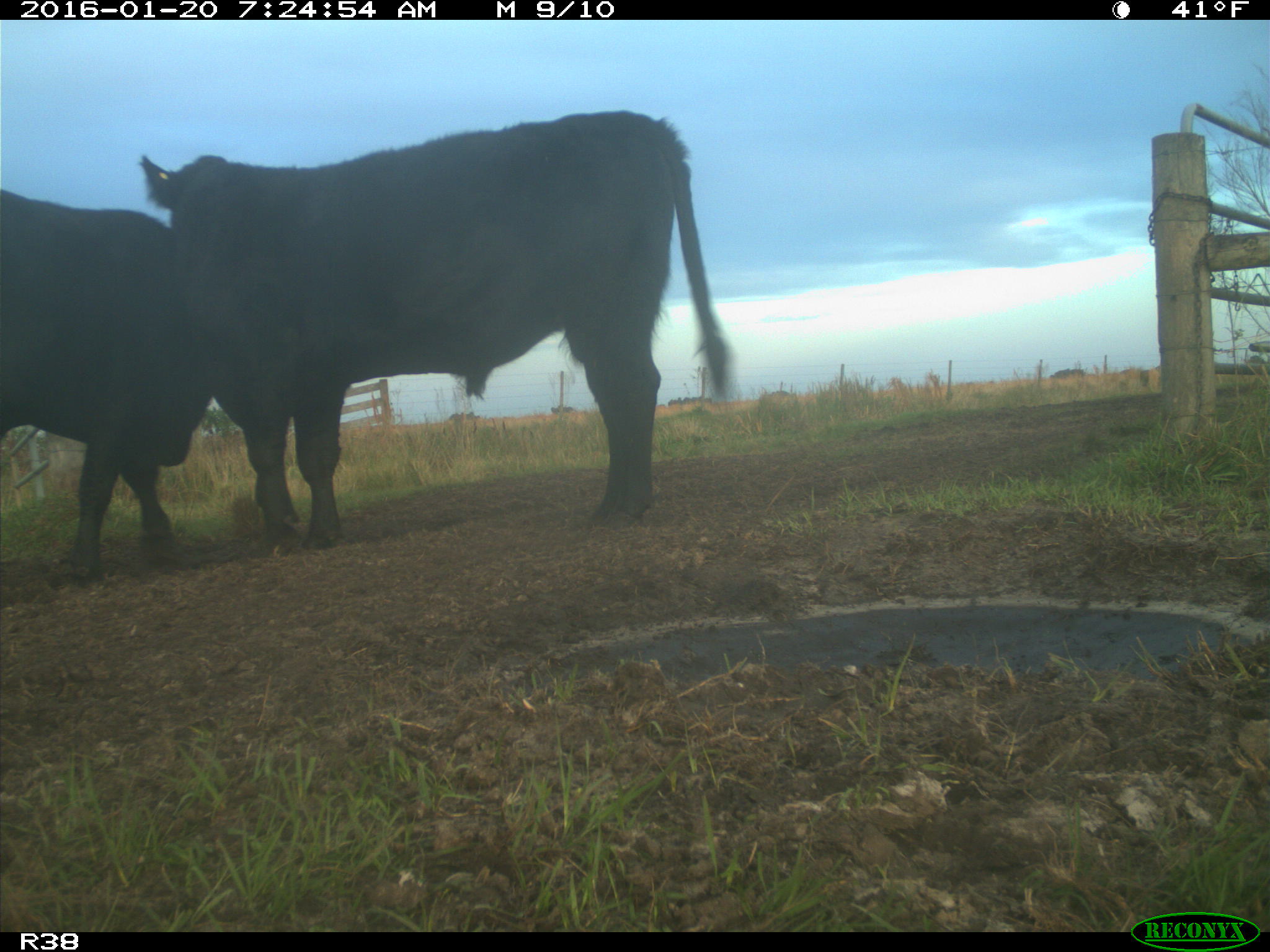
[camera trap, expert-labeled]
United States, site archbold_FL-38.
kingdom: Animalia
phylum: Chordata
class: Mammalia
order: Artiodactyla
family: Bovidae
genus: Bos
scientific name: Bos taurus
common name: domestic cow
Bos taurus (domestic cow).